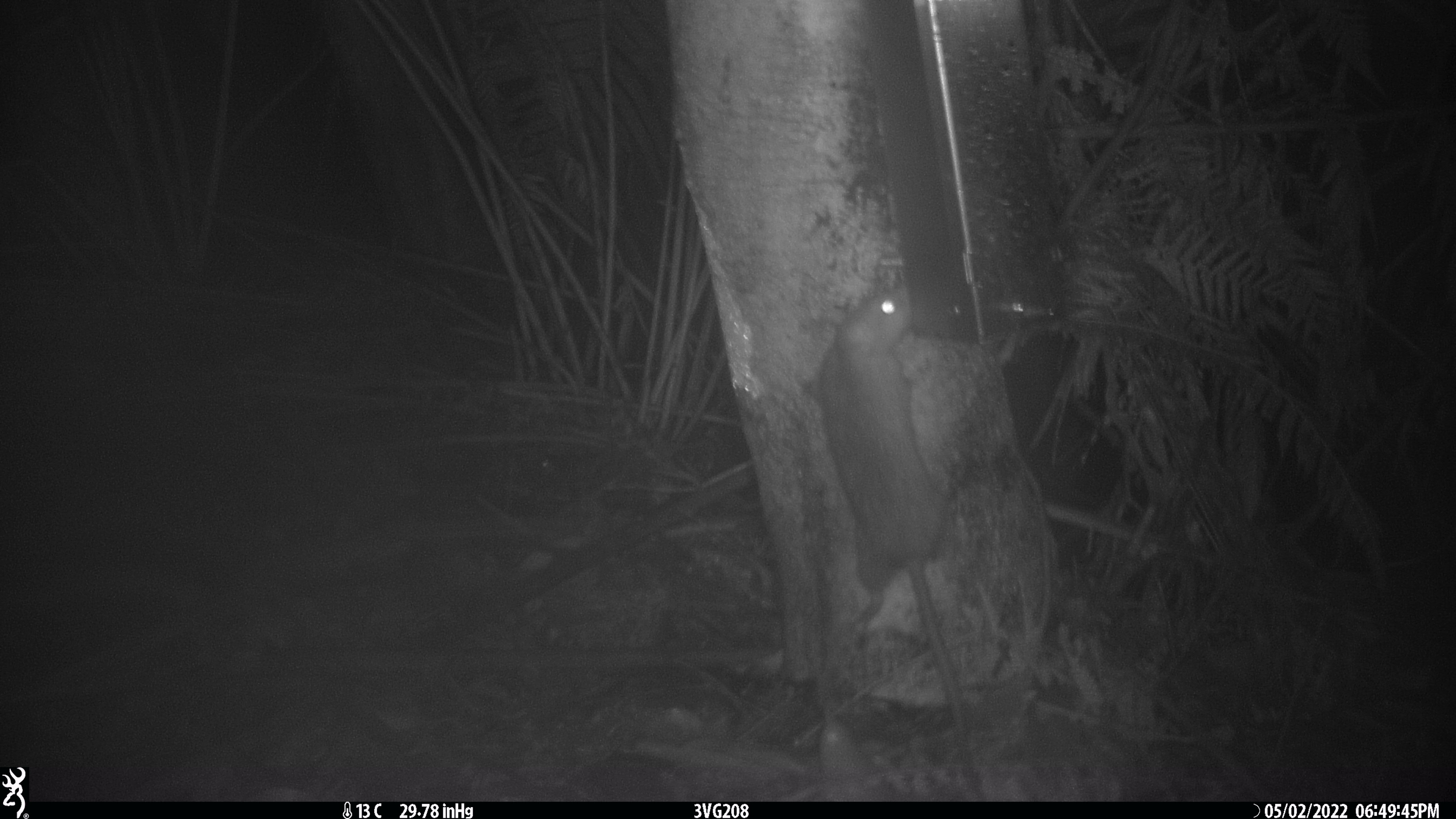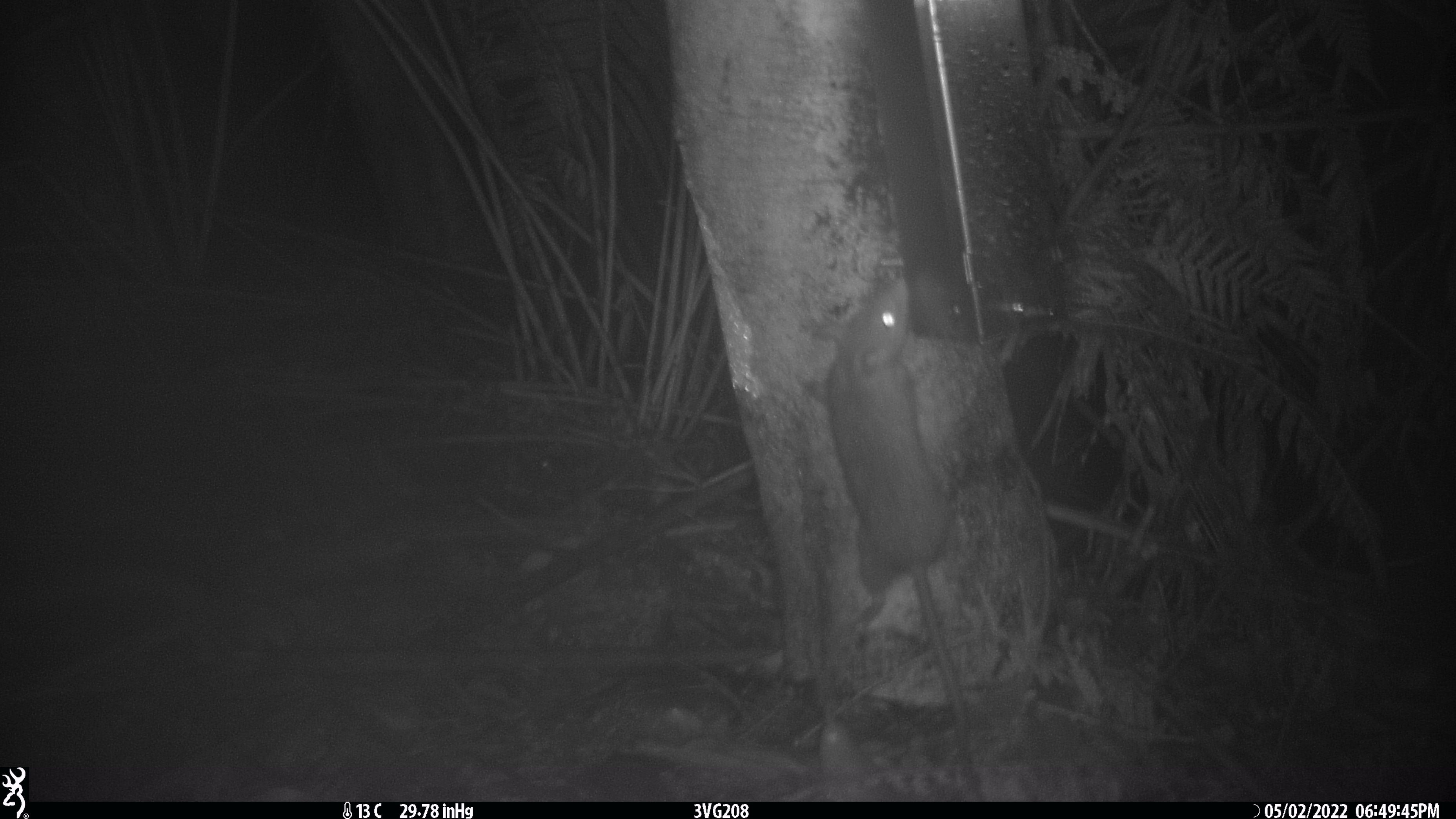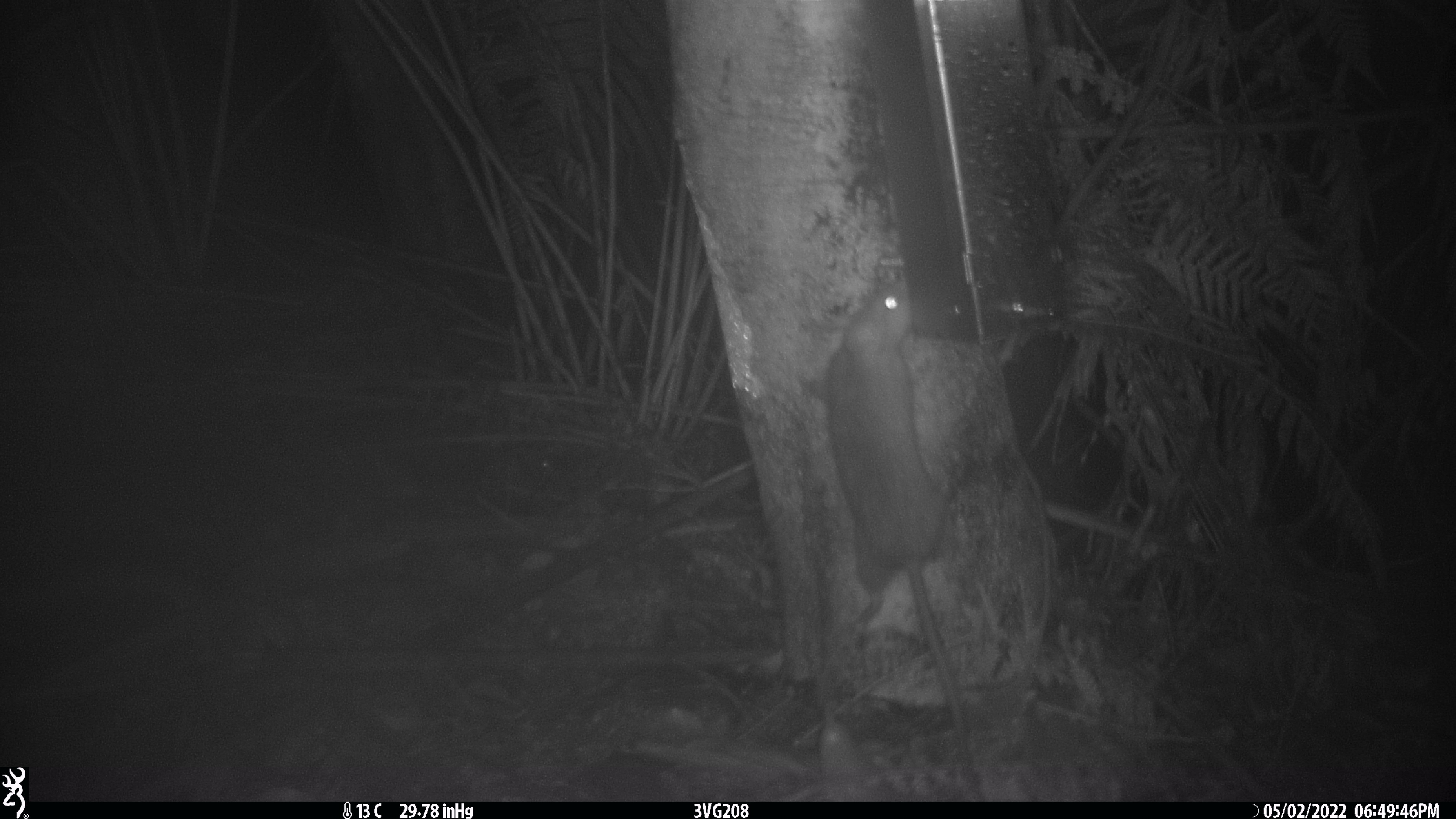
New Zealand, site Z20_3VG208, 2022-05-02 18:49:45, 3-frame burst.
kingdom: Animalia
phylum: Chordata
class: Mammalia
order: Rodentia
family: Muridae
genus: Rattus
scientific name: Rattus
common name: rat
Rat (Rattus).